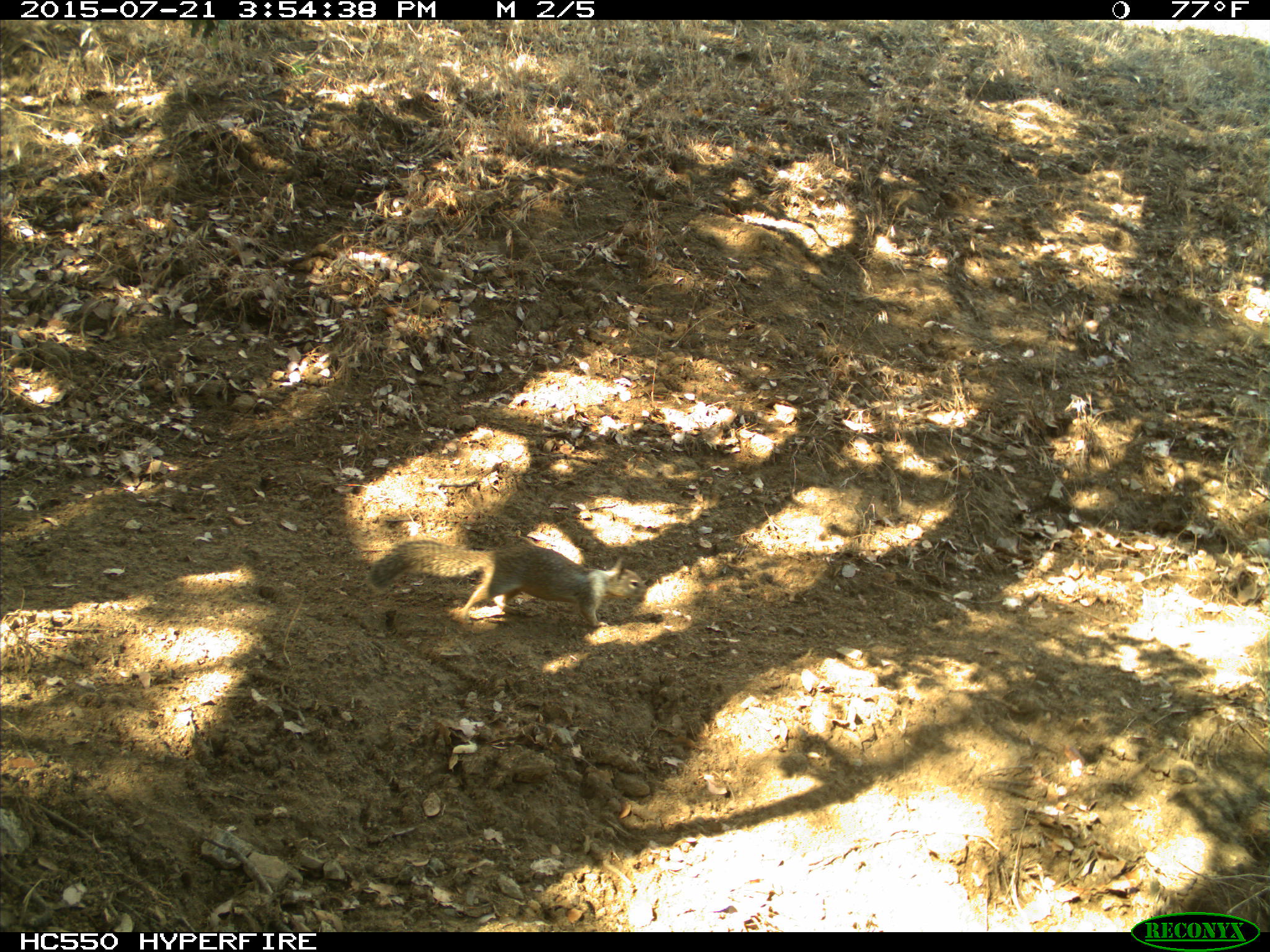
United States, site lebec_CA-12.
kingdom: Animalia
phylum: Chordata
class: Mammalia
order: Rodentia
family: Sciuridae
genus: Otospermophilus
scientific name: Otospermophilus beecheyi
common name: california ground squirrel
Otospermophilus beecheyi (california ground squirrel).